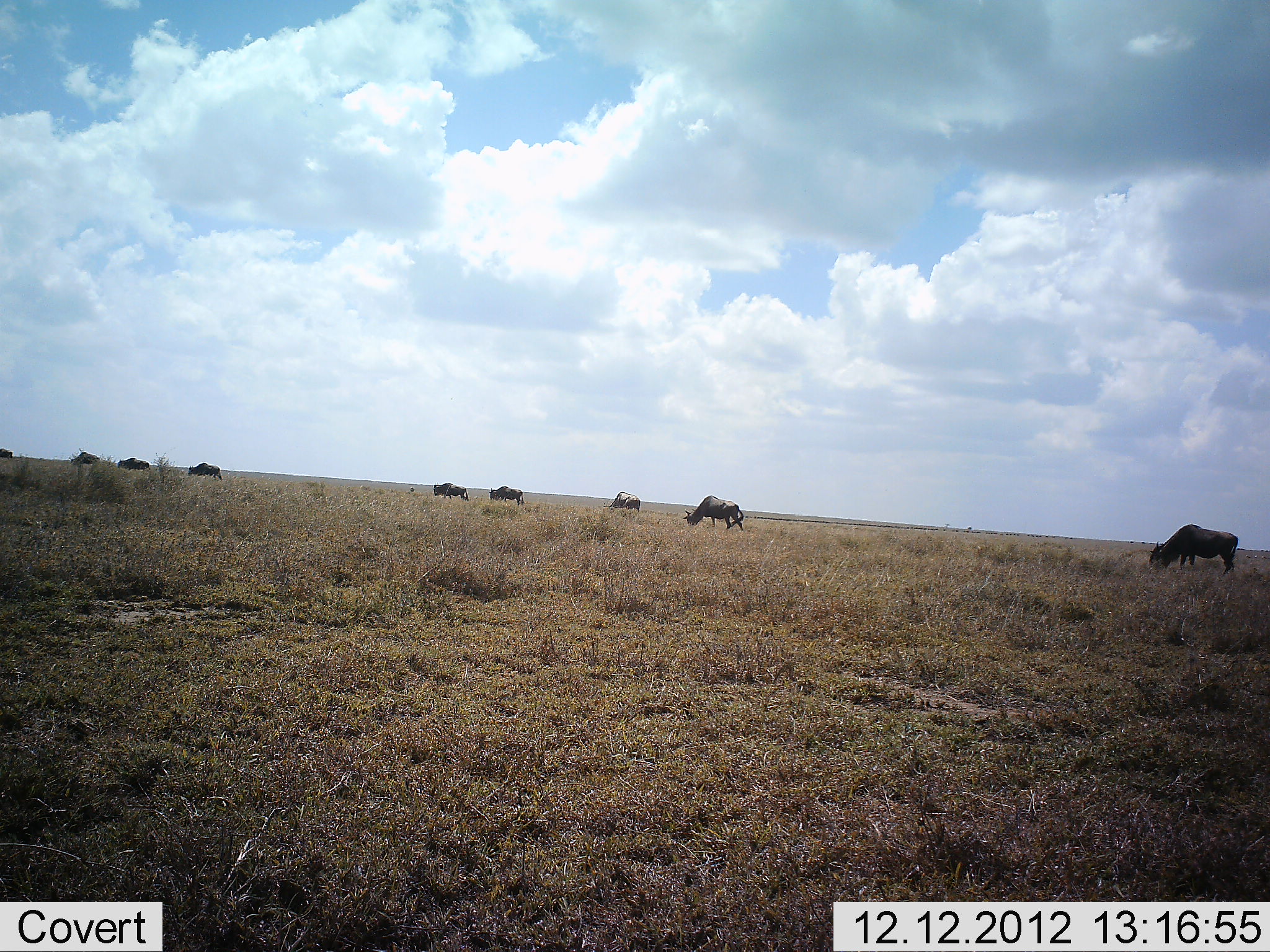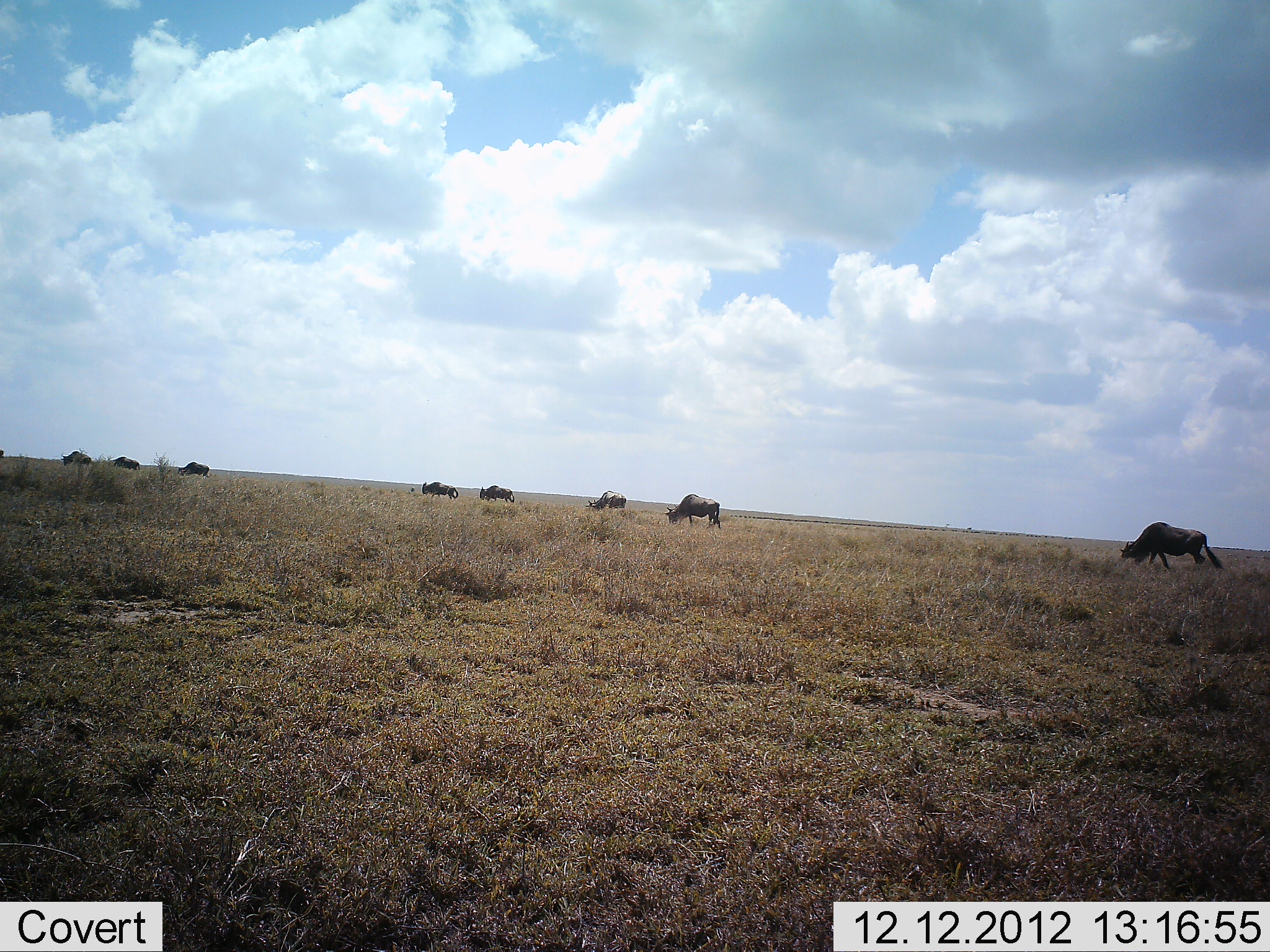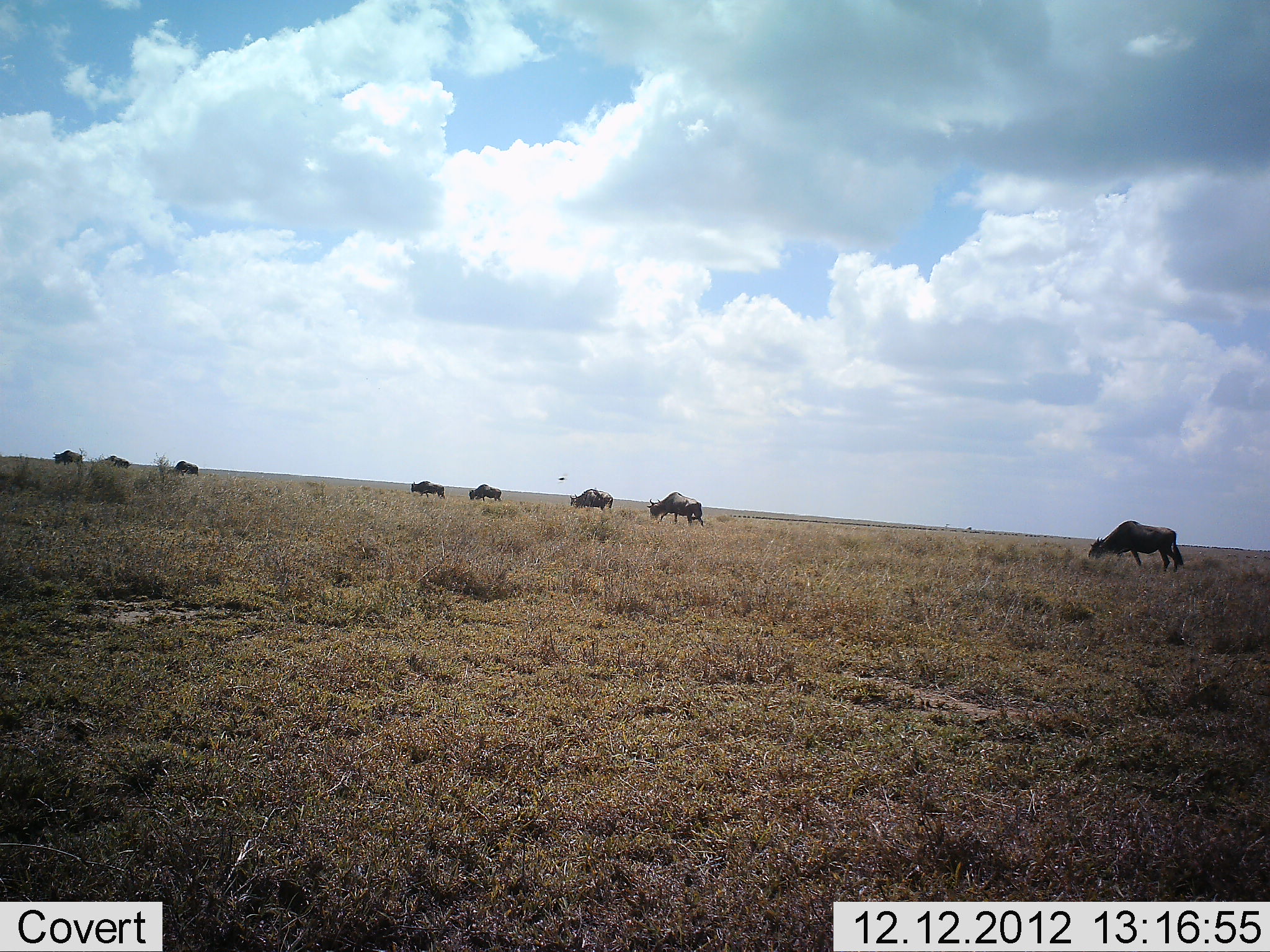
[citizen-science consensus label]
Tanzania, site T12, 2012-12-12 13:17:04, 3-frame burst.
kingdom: Animalia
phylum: Chordata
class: Mammalia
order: Artiodactyla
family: Bovidae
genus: Connochaetes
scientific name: Connochaetes taurinus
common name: blue wildebeest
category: wildebeest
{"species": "wildebeest (blue wildebeest) (Connochaetes taurinus)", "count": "9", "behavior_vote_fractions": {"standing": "0%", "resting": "0%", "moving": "90%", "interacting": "0%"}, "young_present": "0%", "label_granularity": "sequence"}